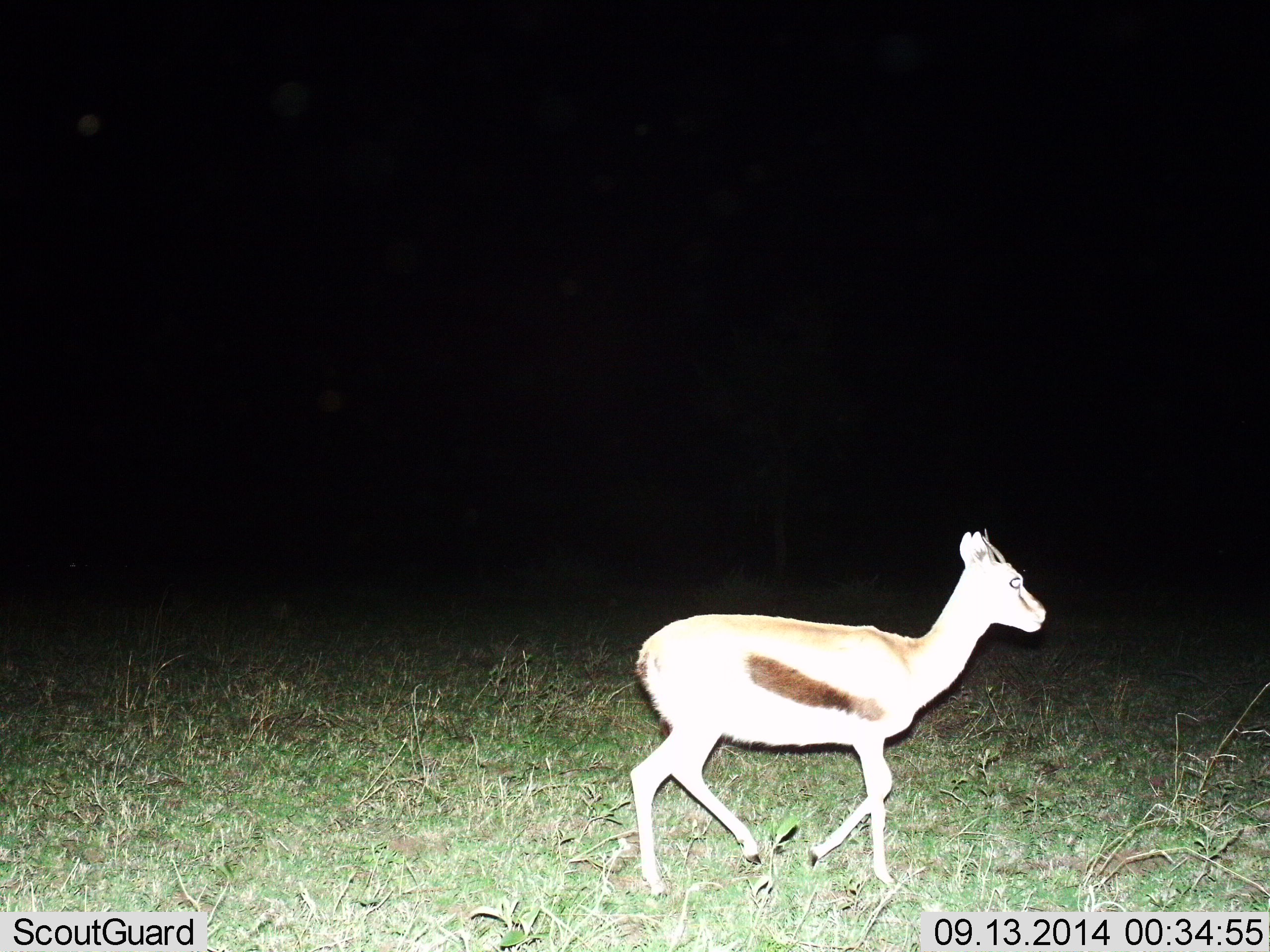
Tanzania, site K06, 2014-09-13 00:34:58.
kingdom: Animalia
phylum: Chordata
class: Mammalia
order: Artiodactyla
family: Bovidae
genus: Eudorcas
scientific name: Eudorcas thomsonii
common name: thomson's gazelle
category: gazellethomsons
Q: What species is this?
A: Gazellethomsons (thomson's gazelle) (Eudorcas thomsonii).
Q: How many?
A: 1.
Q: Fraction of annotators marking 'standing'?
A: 10%.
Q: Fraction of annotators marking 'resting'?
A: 0%.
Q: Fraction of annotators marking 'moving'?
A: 90%.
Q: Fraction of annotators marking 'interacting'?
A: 0%.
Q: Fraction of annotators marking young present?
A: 0%.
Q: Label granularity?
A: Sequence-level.